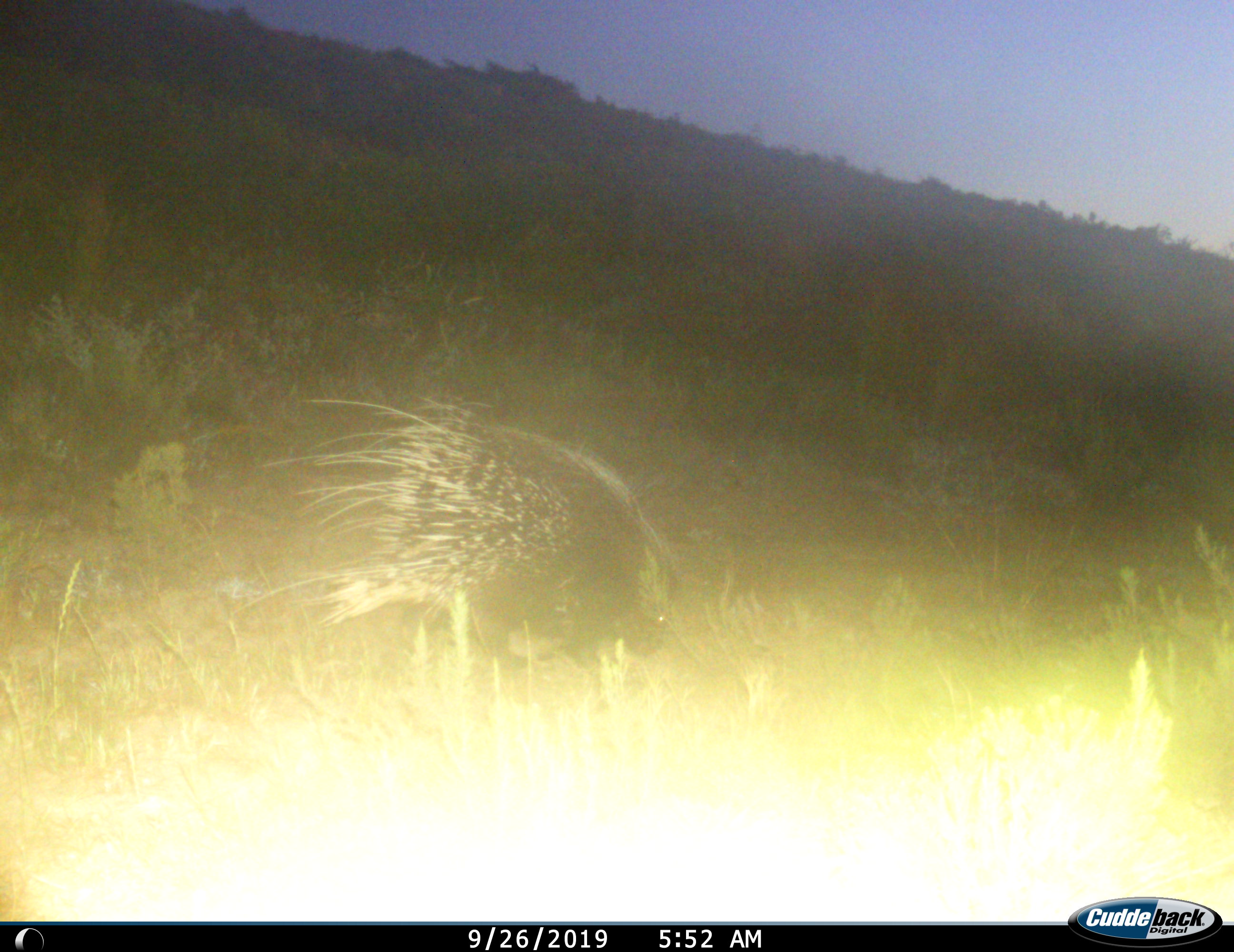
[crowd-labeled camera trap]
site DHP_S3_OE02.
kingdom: Animalia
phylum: Chordata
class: Mammalia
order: Rodentia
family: Hystricidae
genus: Hystrix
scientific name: Hystrix cristata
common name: crested porcupine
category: porcupine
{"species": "porcupine (crested porcupine) (Hystrix cristata)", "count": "1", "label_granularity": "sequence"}